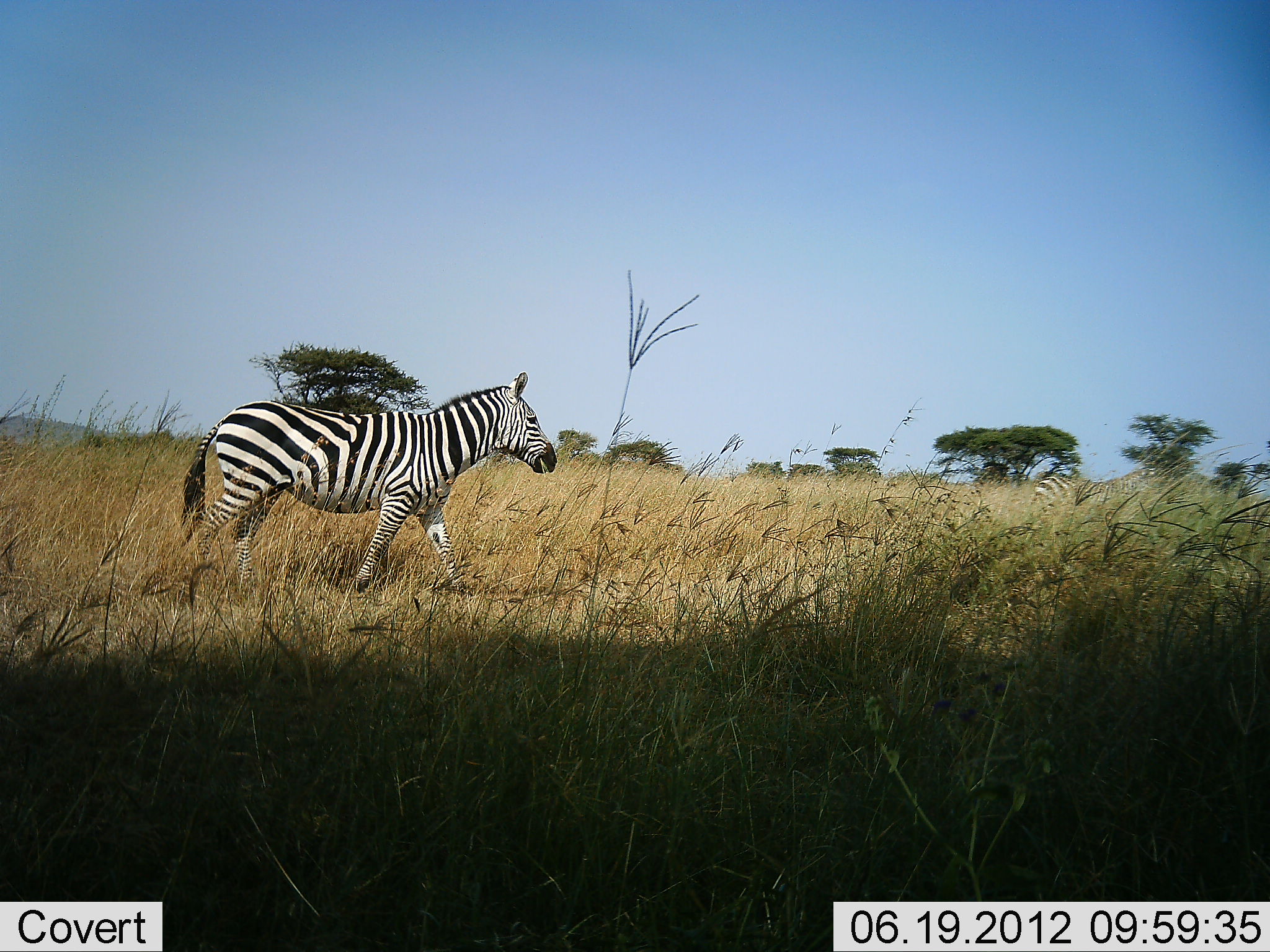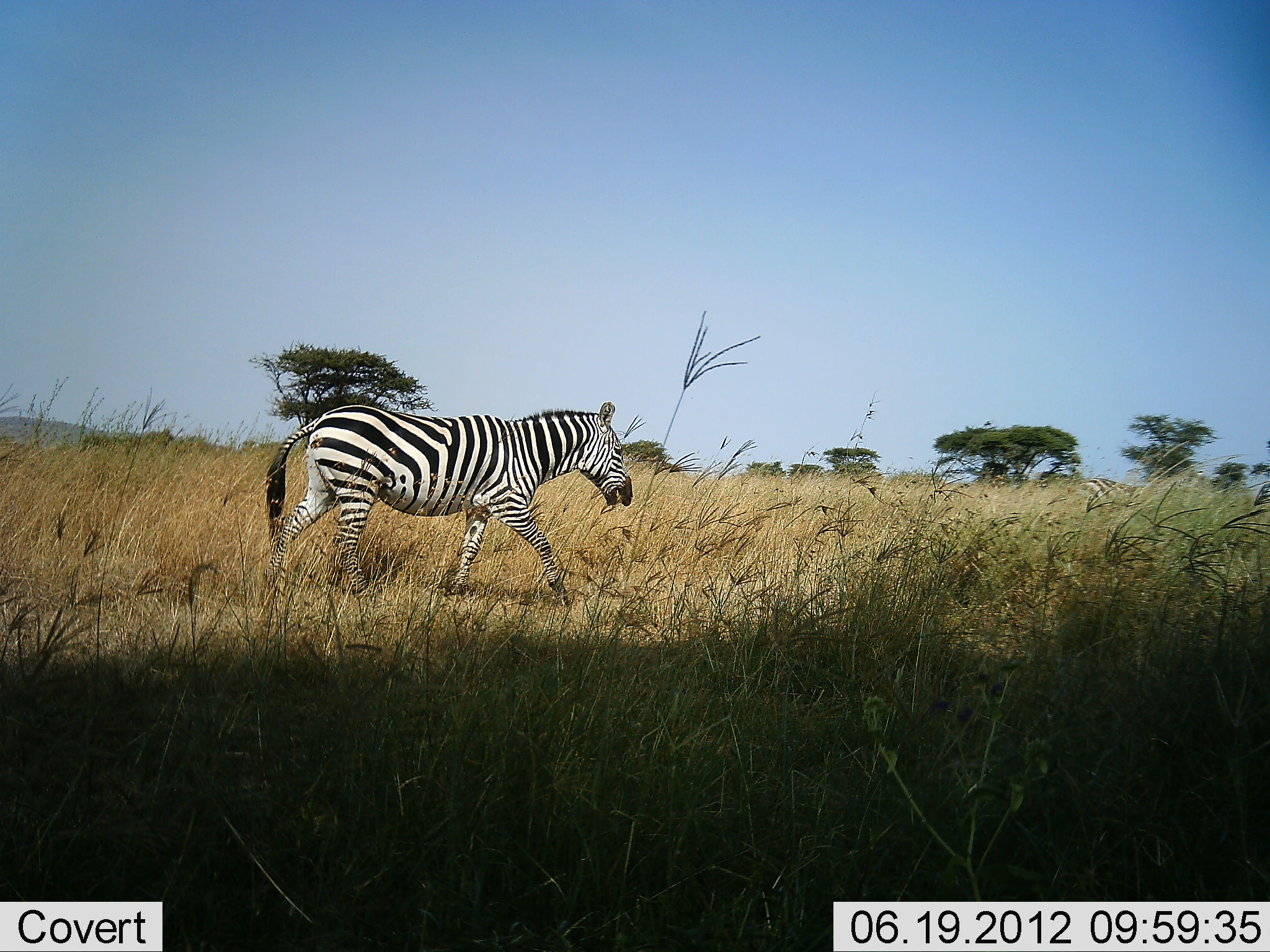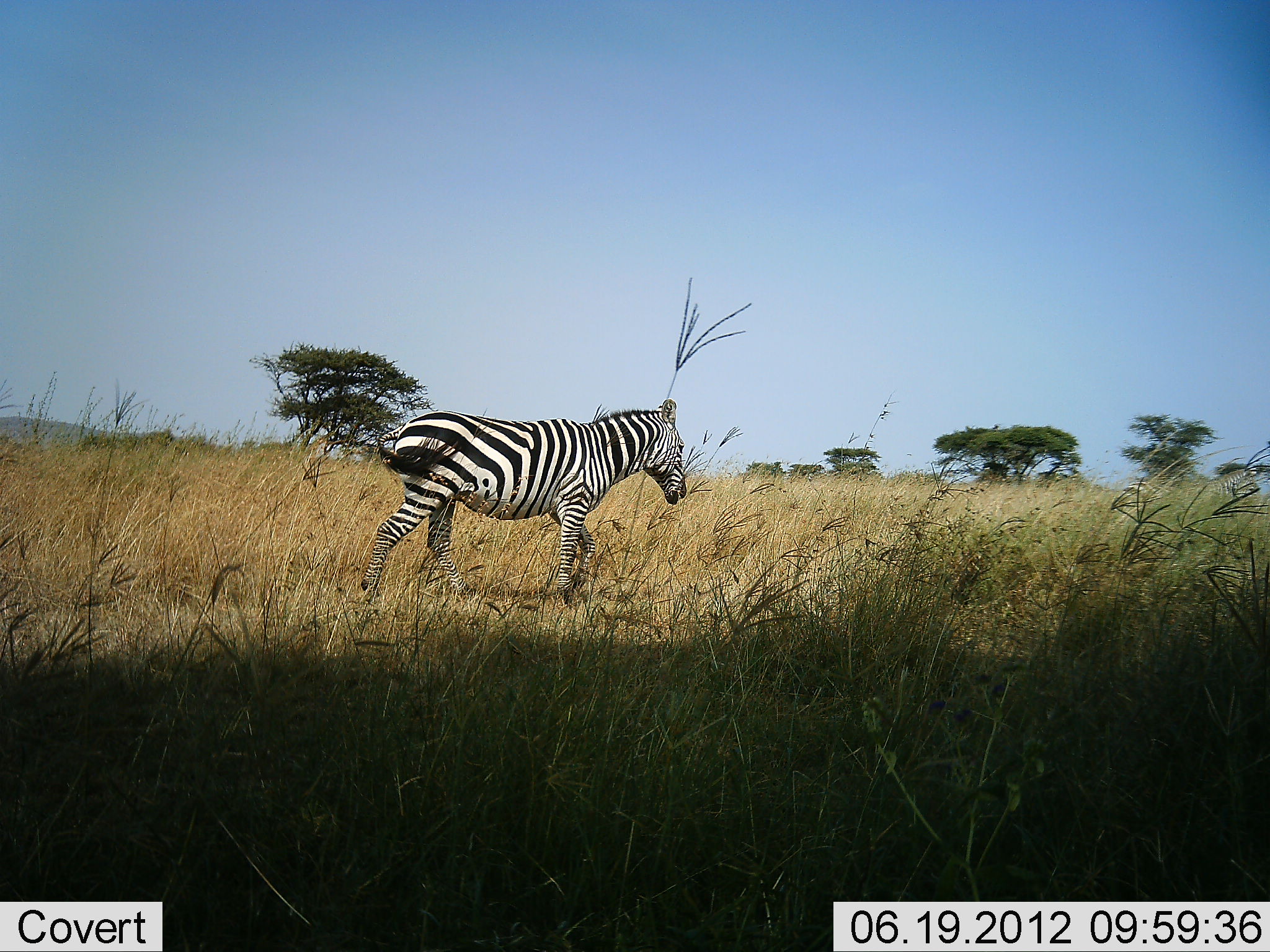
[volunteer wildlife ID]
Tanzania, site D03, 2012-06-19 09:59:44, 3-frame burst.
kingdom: Animalia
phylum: Chordata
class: Mammalia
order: Perissodactyla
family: Equidae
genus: Equus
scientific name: Equus quagga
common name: plains zebra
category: zebra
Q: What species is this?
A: Zebra (plains zebra) (Equus quagga).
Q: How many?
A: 1.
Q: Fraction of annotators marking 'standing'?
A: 0%.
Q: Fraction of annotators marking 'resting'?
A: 0%.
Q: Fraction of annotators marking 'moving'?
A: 100%.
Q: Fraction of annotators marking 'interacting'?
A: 0%.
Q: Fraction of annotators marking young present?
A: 0%.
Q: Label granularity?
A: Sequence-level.